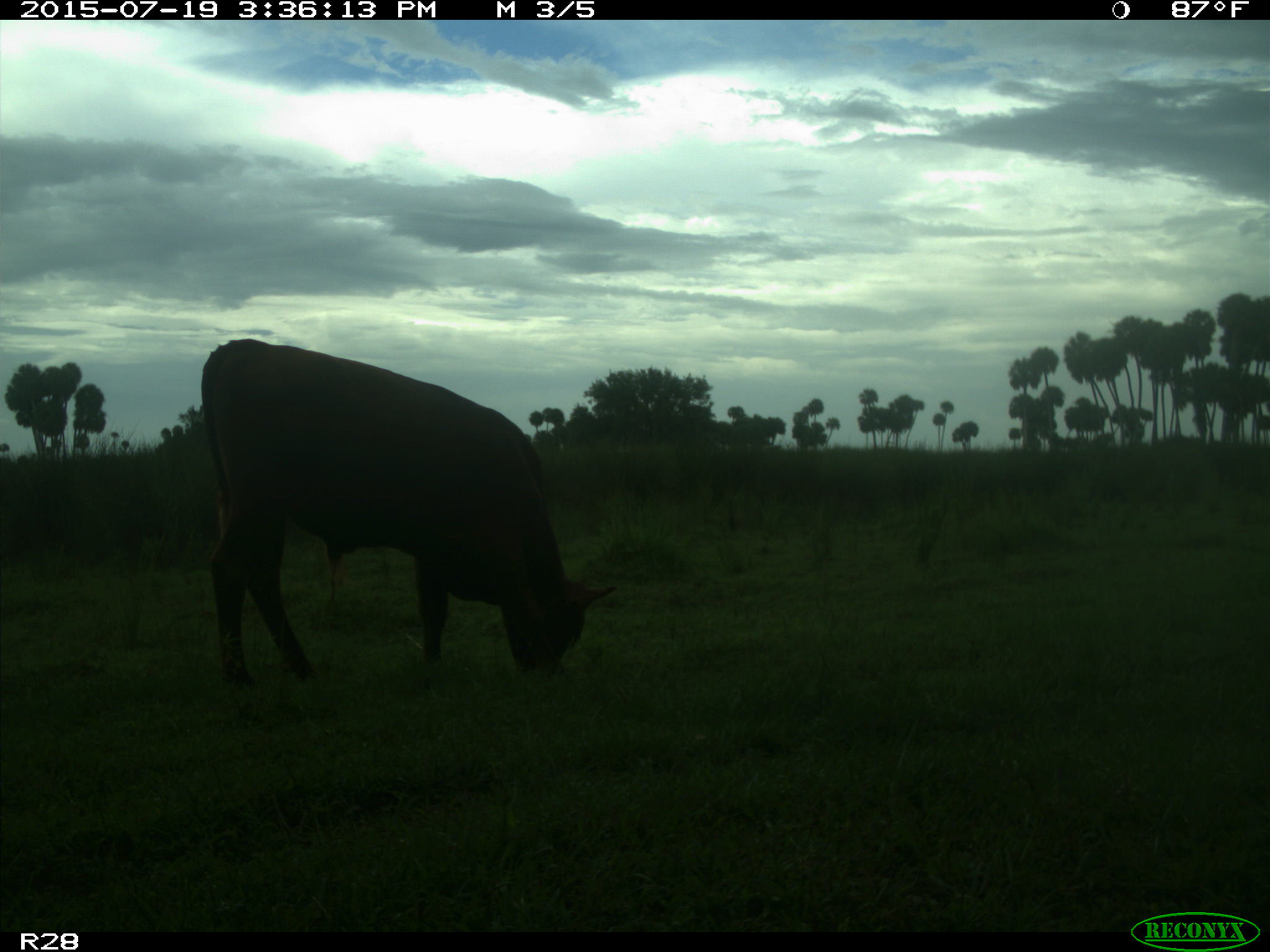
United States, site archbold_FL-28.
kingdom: Animalia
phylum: Chordata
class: Mammalia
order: Artiodactyla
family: Bovidae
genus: Bos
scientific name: Bos taurus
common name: domestic cow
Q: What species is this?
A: Bos taurus (domestic cow).